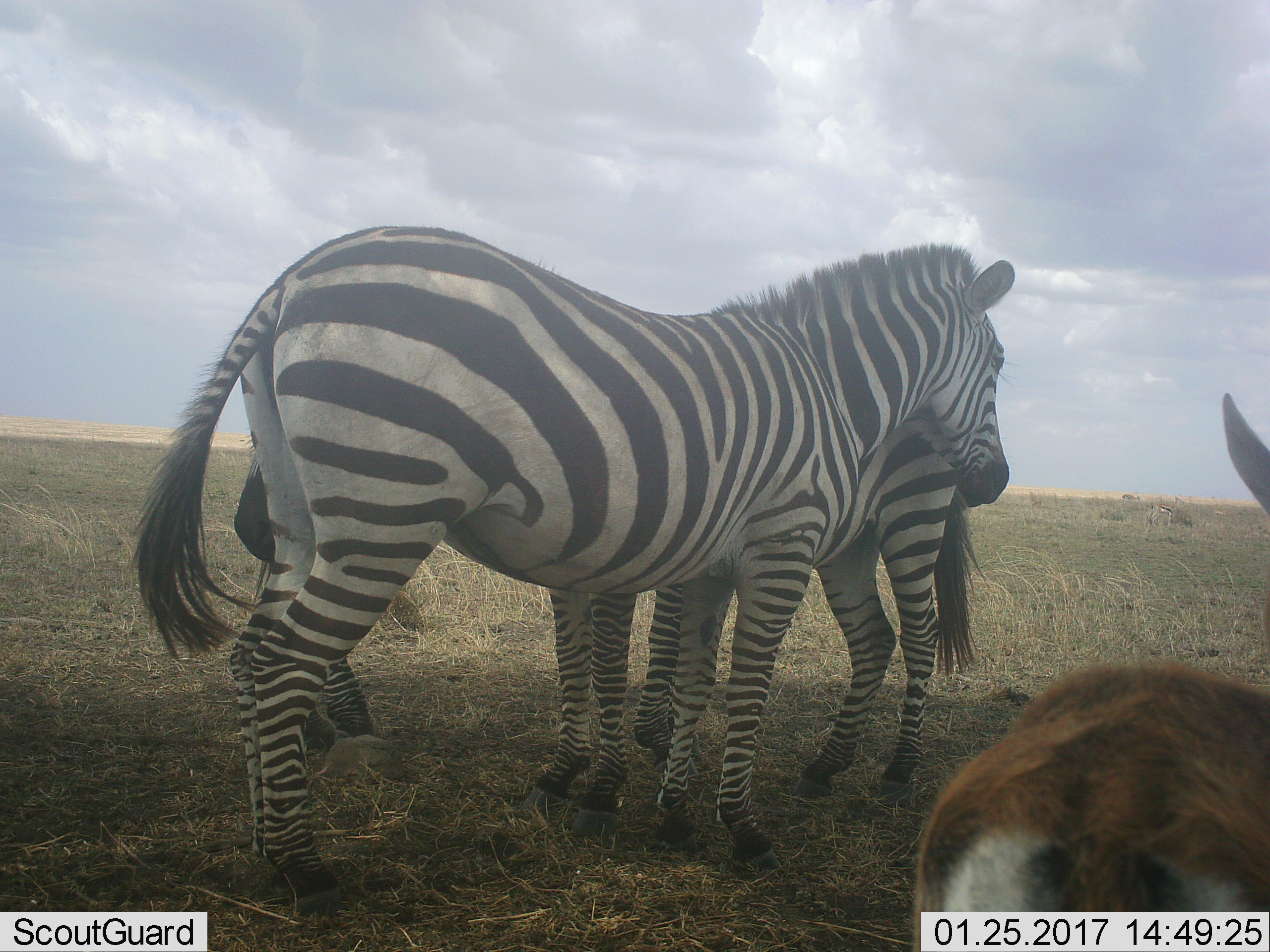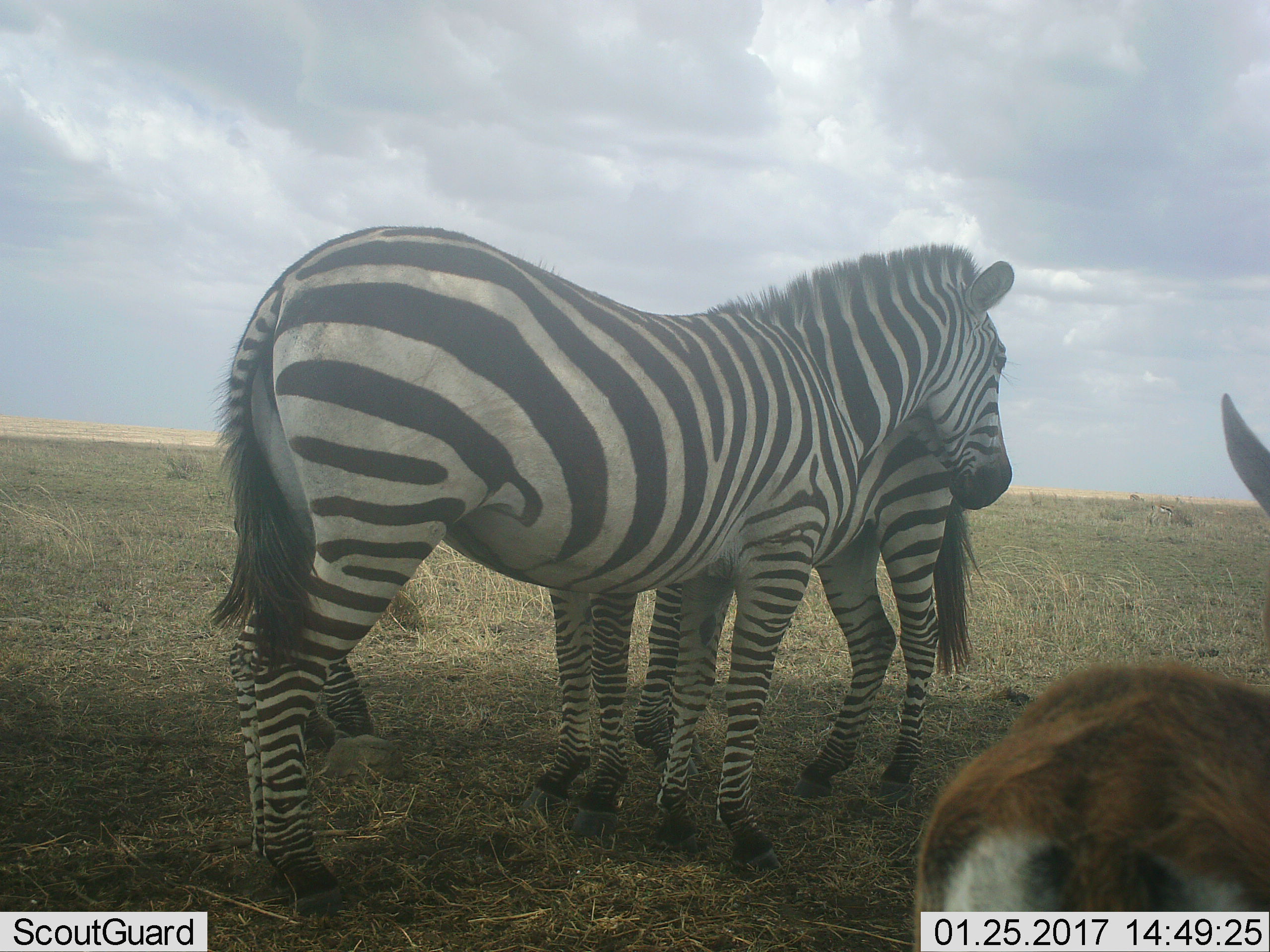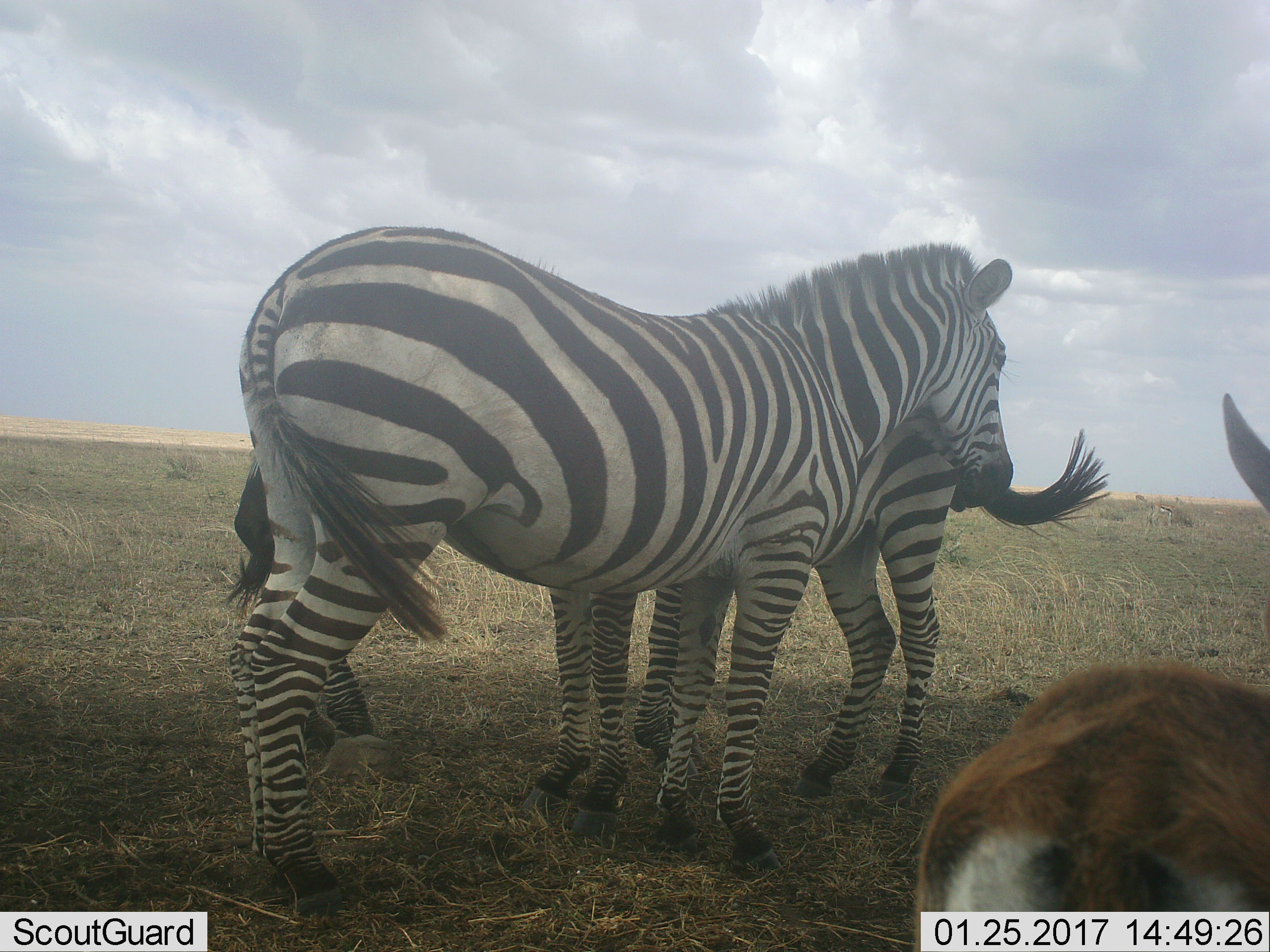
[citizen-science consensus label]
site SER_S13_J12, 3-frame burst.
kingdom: Animalia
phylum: Chordata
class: Mammalia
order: Perissodactyla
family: Equidae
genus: Equus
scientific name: Equus quagga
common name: plains zebra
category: zebraplains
Zebraplains (plains zebra) (Equus quagga), count 2. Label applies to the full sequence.